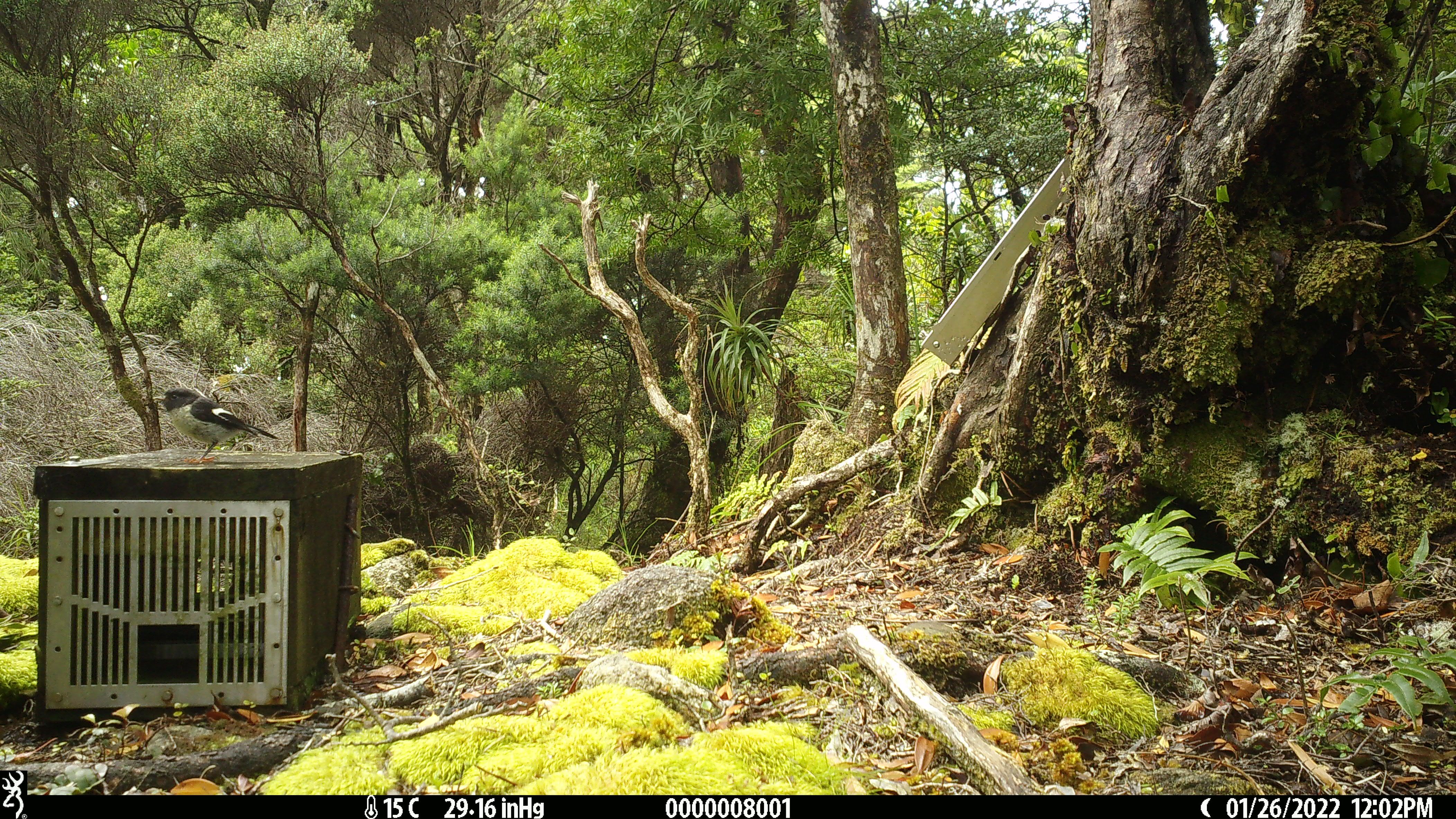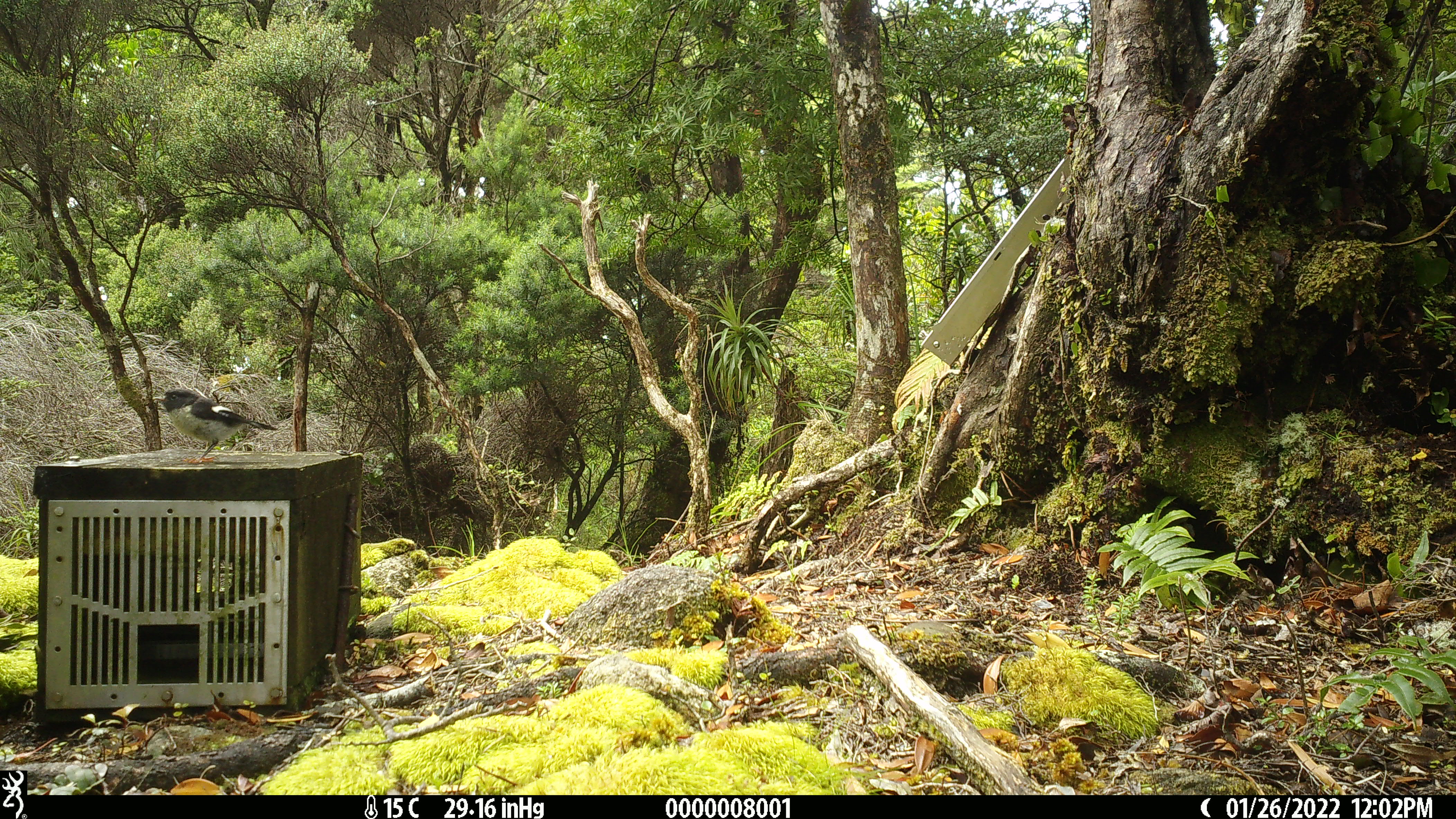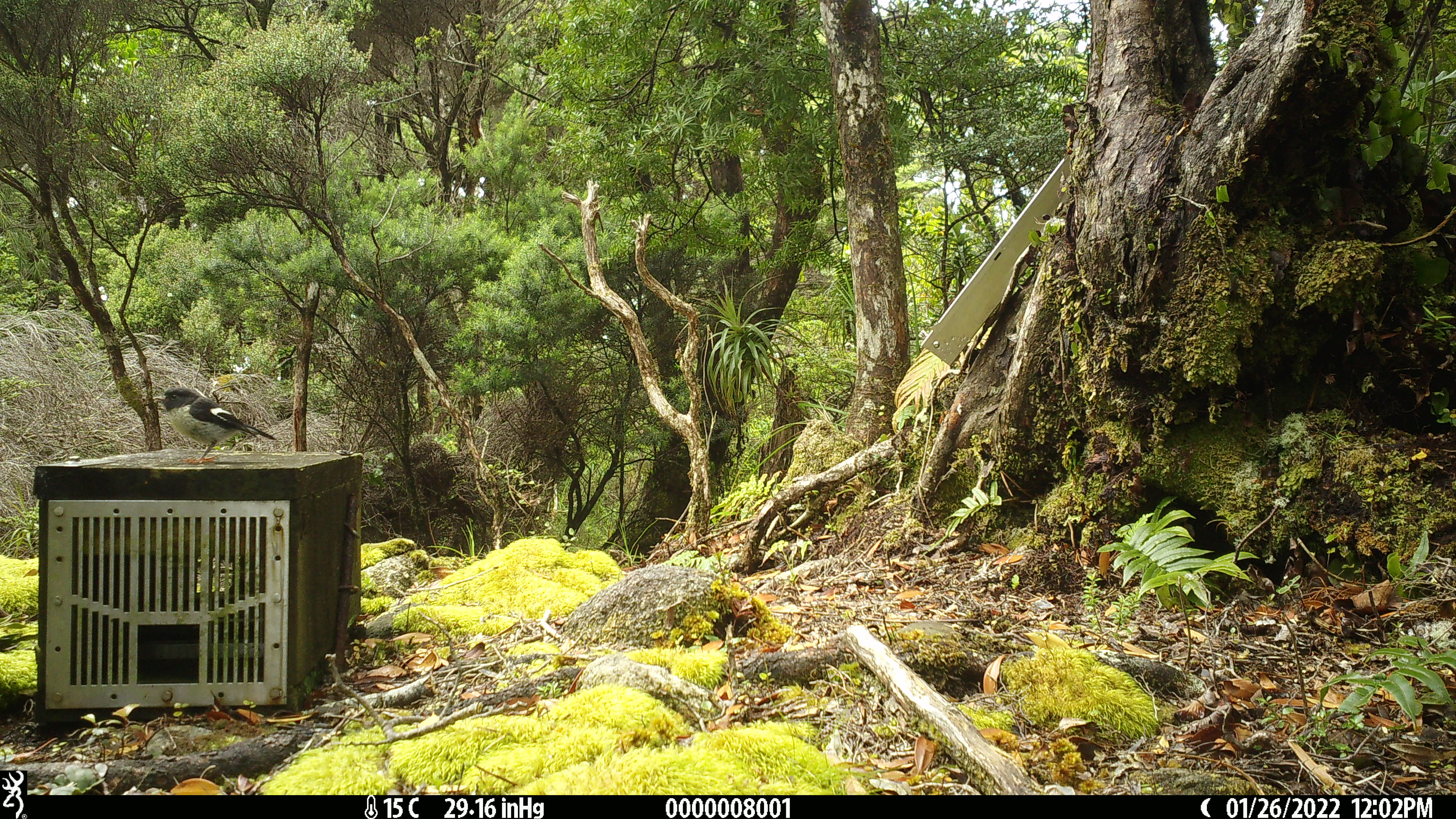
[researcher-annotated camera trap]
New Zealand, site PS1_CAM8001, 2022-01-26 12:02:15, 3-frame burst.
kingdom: Animalia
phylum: Chordata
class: Aves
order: Passeriformes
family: Petroicidae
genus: Petroica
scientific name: Petroica macrocephala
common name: tomtit